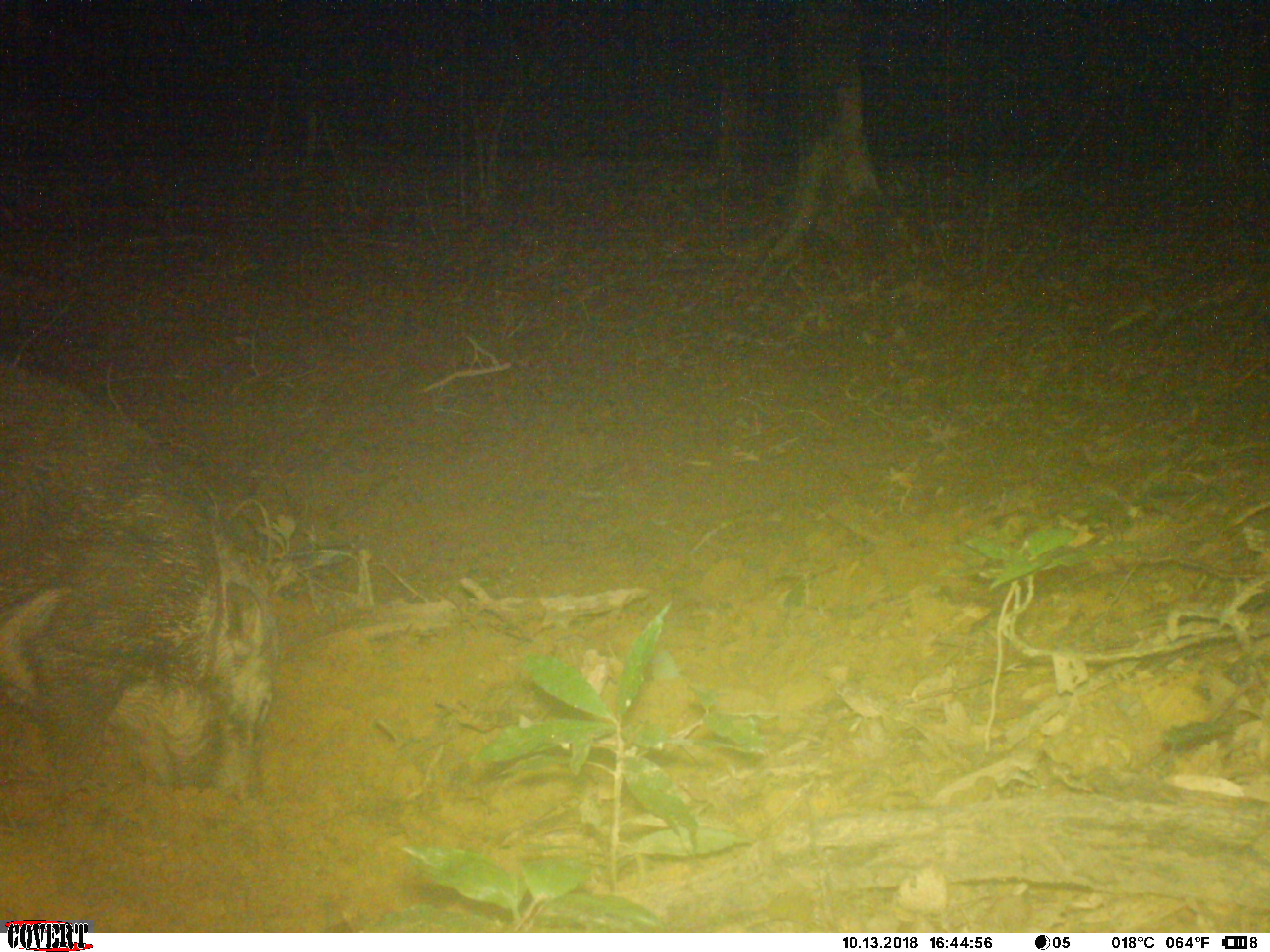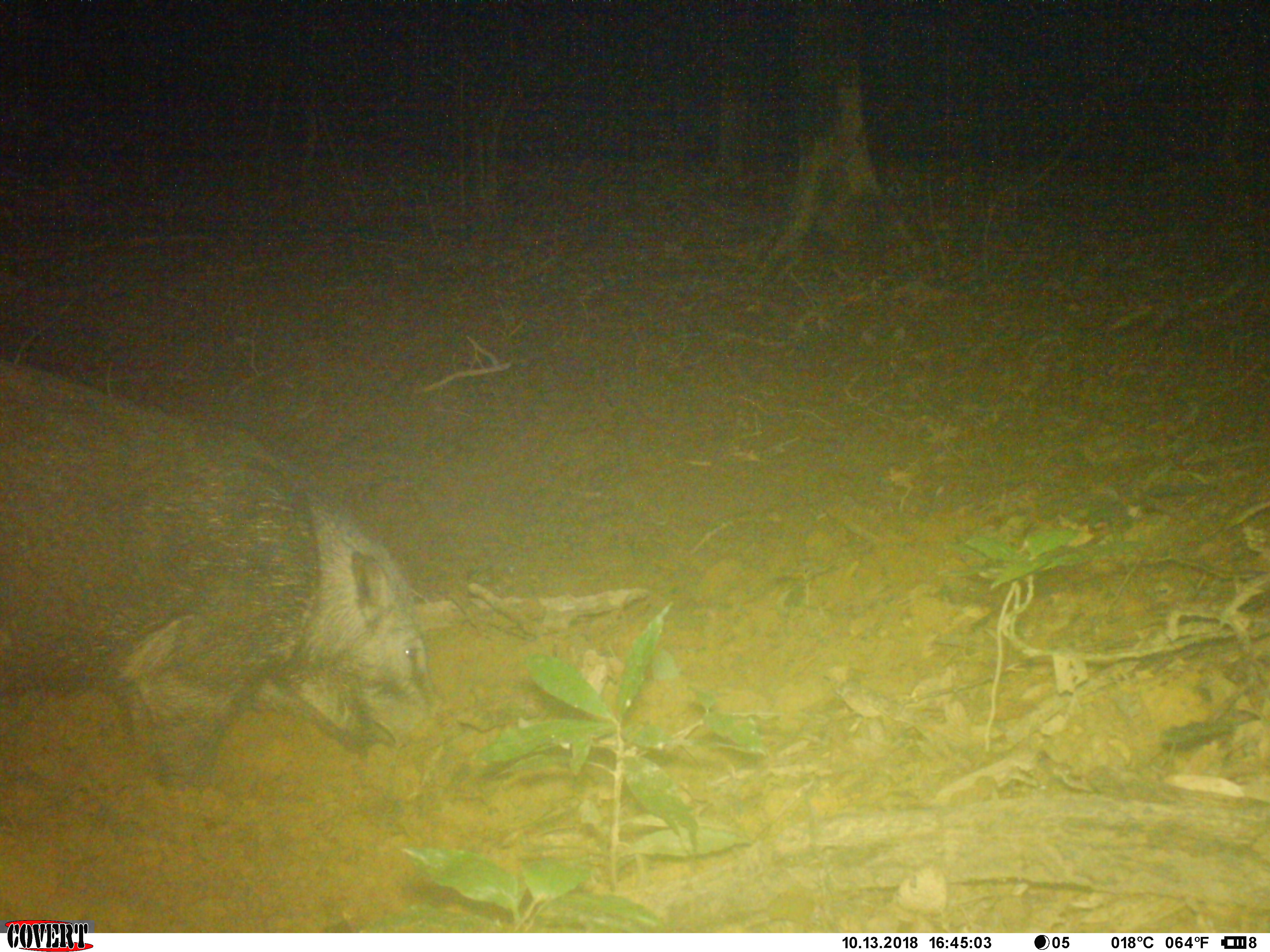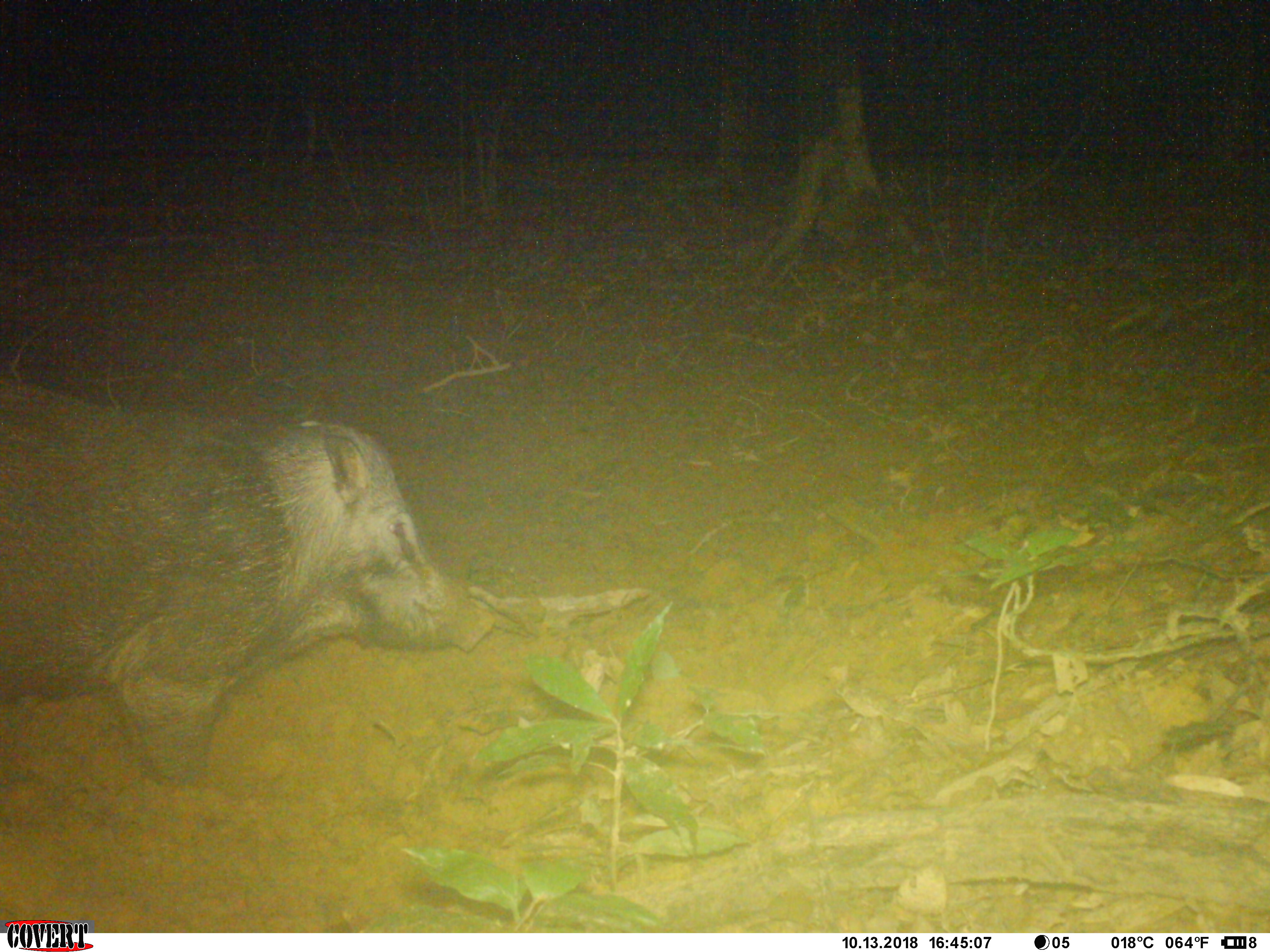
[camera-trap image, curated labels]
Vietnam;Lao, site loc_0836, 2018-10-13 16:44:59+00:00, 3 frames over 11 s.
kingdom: Animalia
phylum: Chordata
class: Mammalia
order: Artiodactyla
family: Suidae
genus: Sus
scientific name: Sus scrofa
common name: eurasian wild pig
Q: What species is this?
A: Eurasian wild pig (Sus scrofa).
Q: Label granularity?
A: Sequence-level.